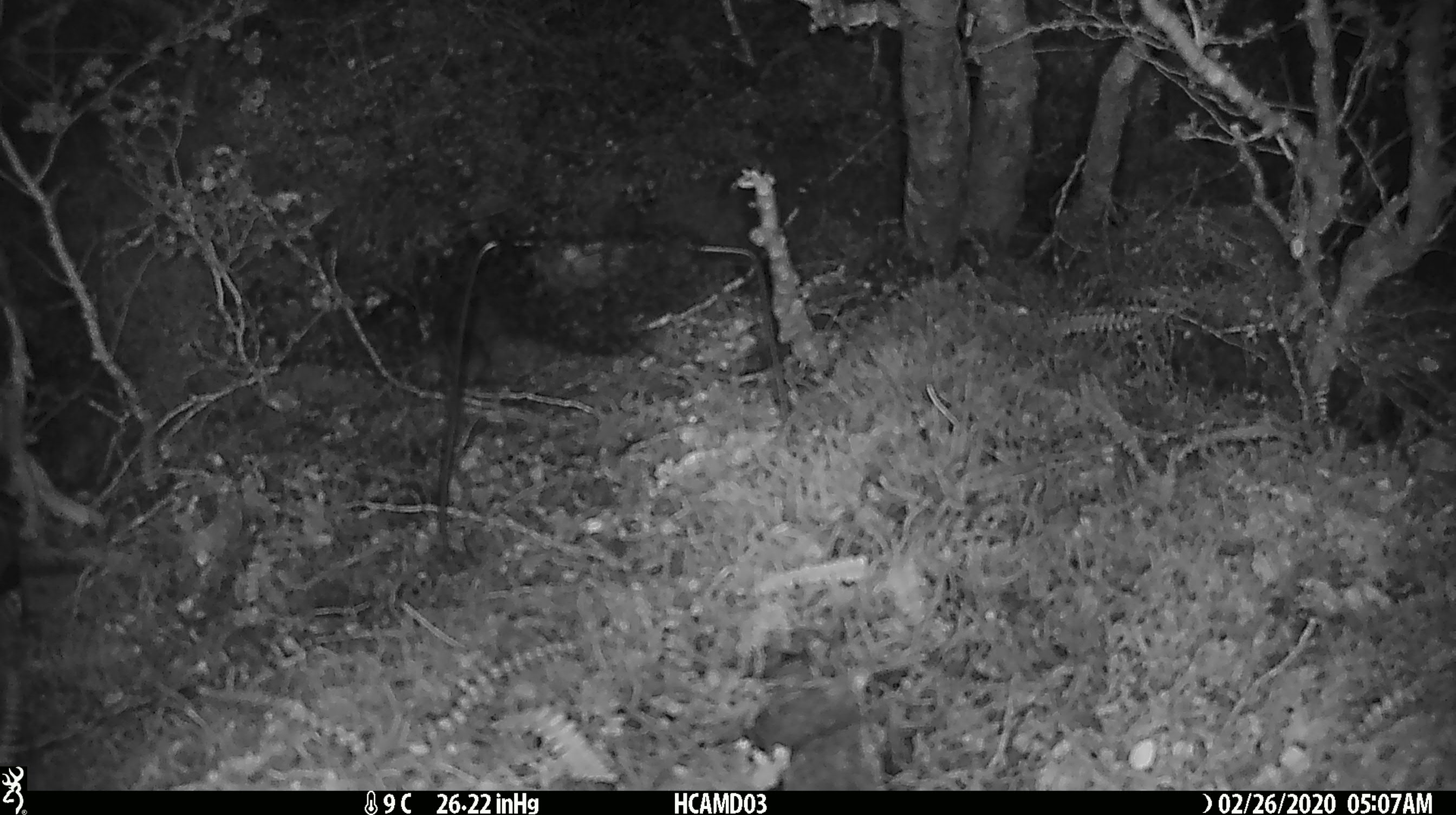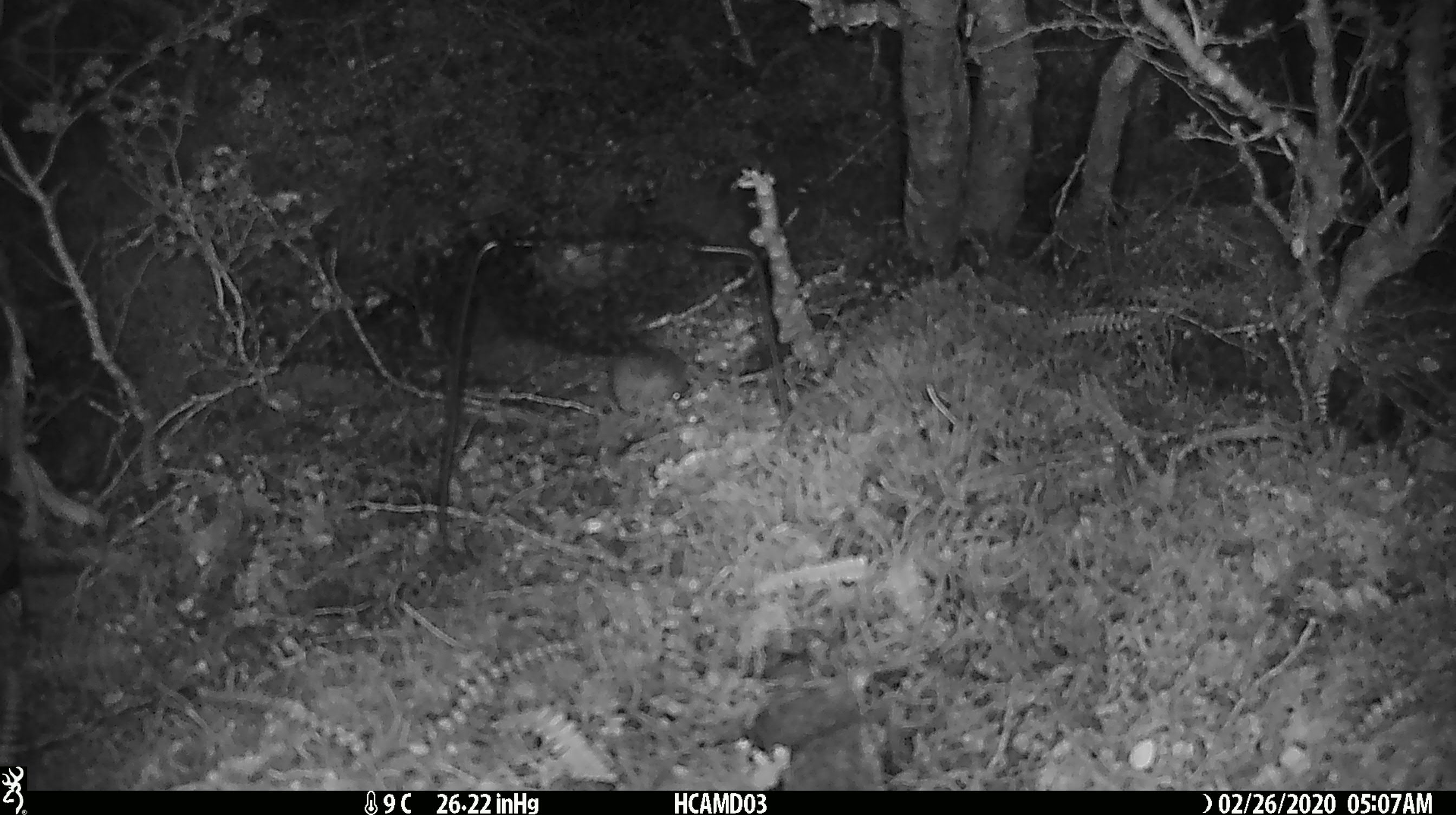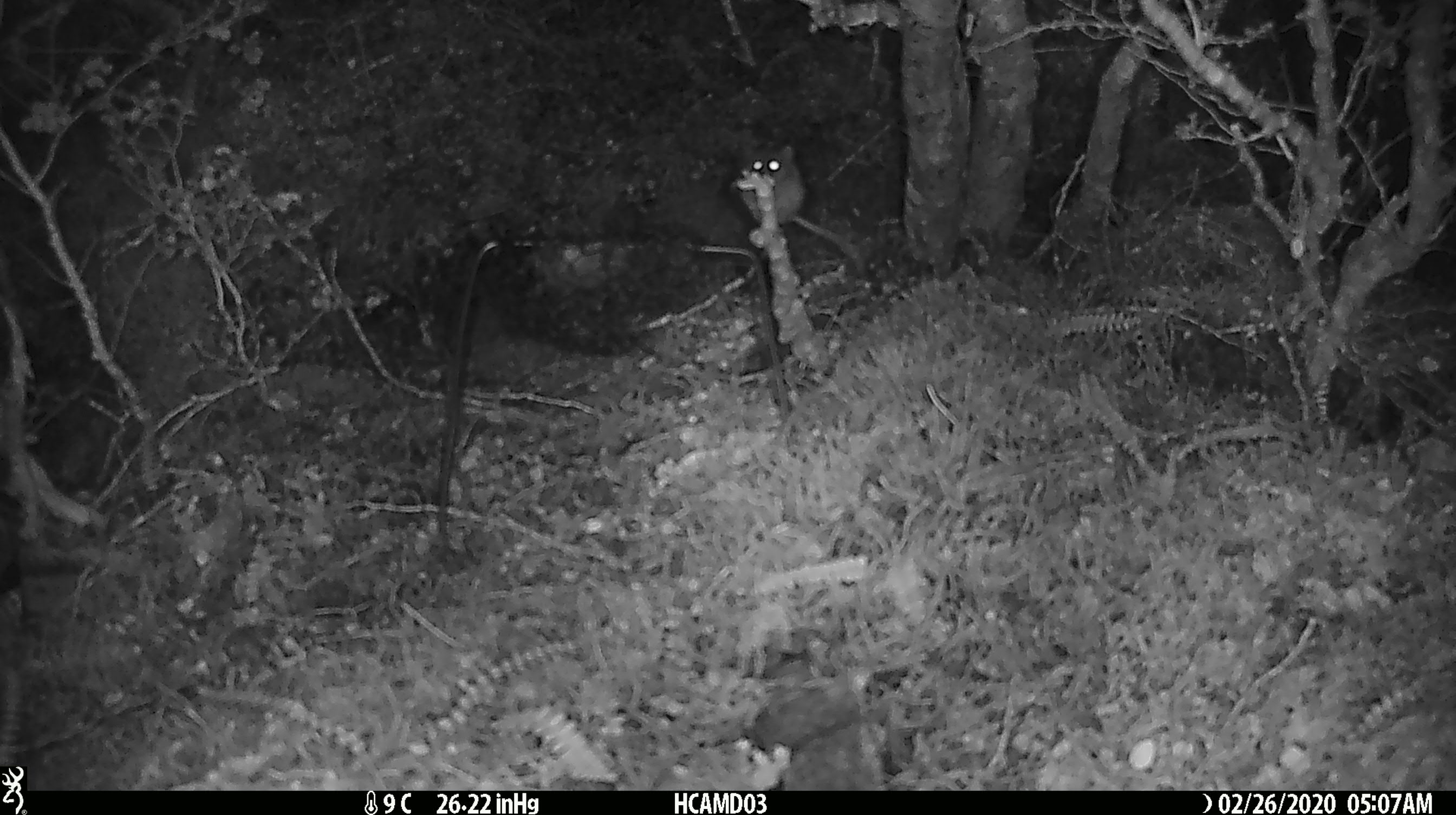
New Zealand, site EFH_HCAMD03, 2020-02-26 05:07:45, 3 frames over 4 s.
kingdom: Animalia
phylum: Chordata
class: Mammalia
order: Rodentia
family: Muridae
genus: Mus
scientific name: Mus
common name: mouse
Mouse (Mus).